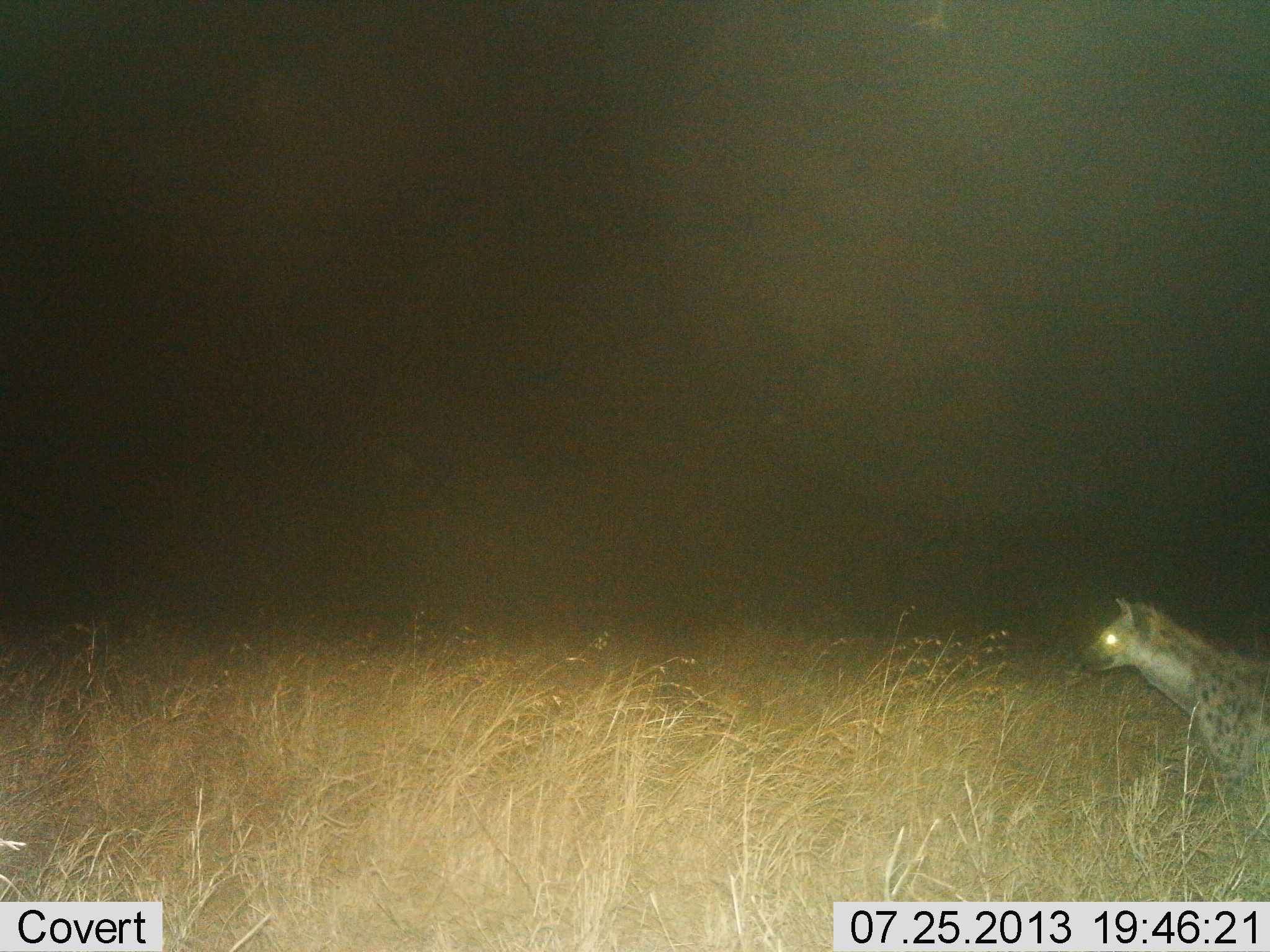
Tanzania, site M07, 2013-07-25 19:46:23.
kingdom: Animalia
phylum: Chordata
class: Mammalia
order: Carnivora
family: Hyaenidae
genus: Crocuta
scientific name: Crocuta crocuta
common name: spotted hyena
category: hyenaspotted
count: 1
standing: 67%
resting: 0%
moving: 33%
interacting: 0%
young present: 0%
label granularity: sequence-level